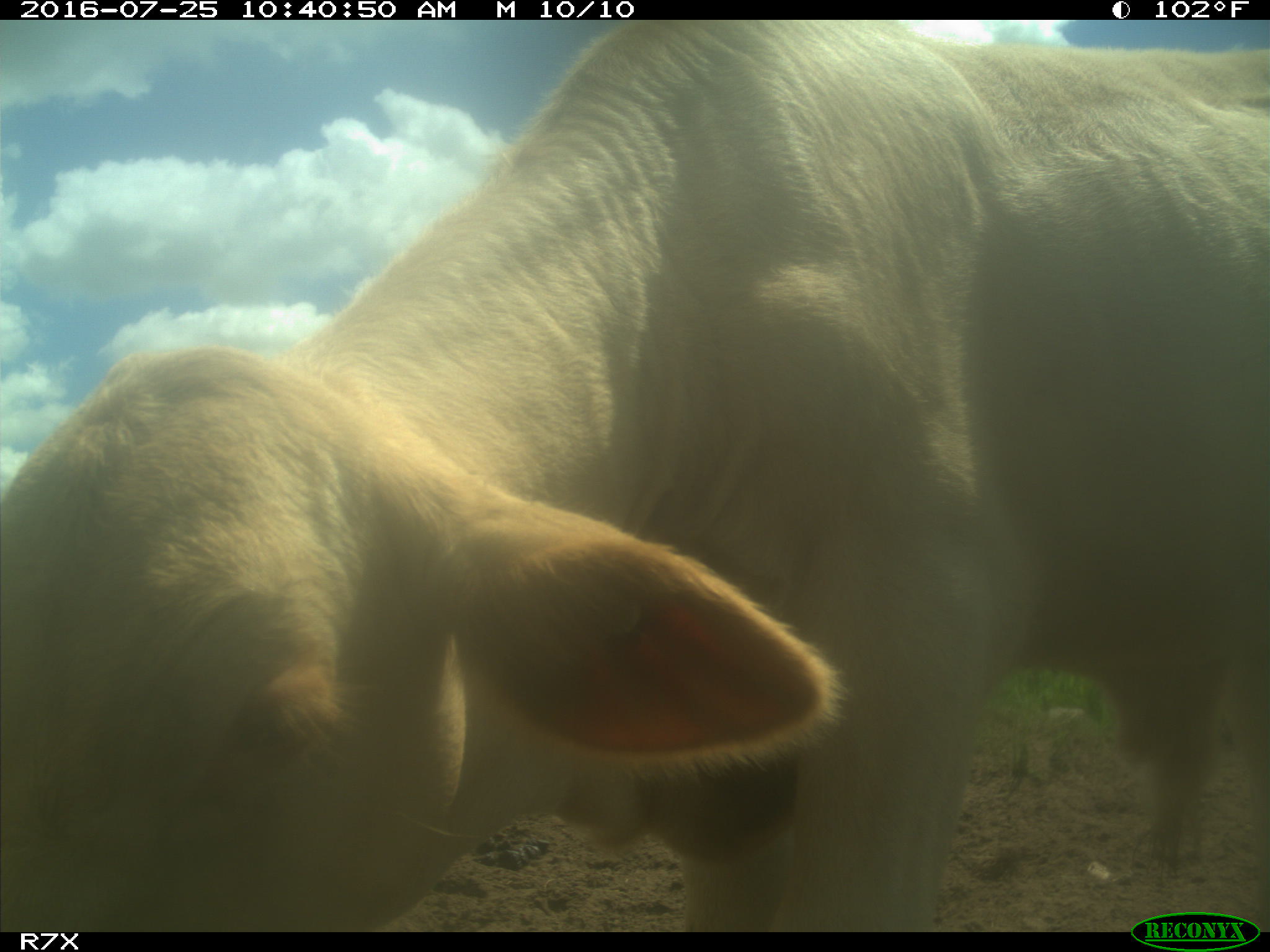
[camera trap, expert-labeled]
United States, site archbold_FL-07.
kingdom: Animalia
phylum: Chordata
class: Mammalia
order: Artiodactyla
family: Bovidae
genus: Bos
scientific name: Bos taurus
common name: domestic cow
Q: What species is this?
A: Bos taurus (domestic cow).